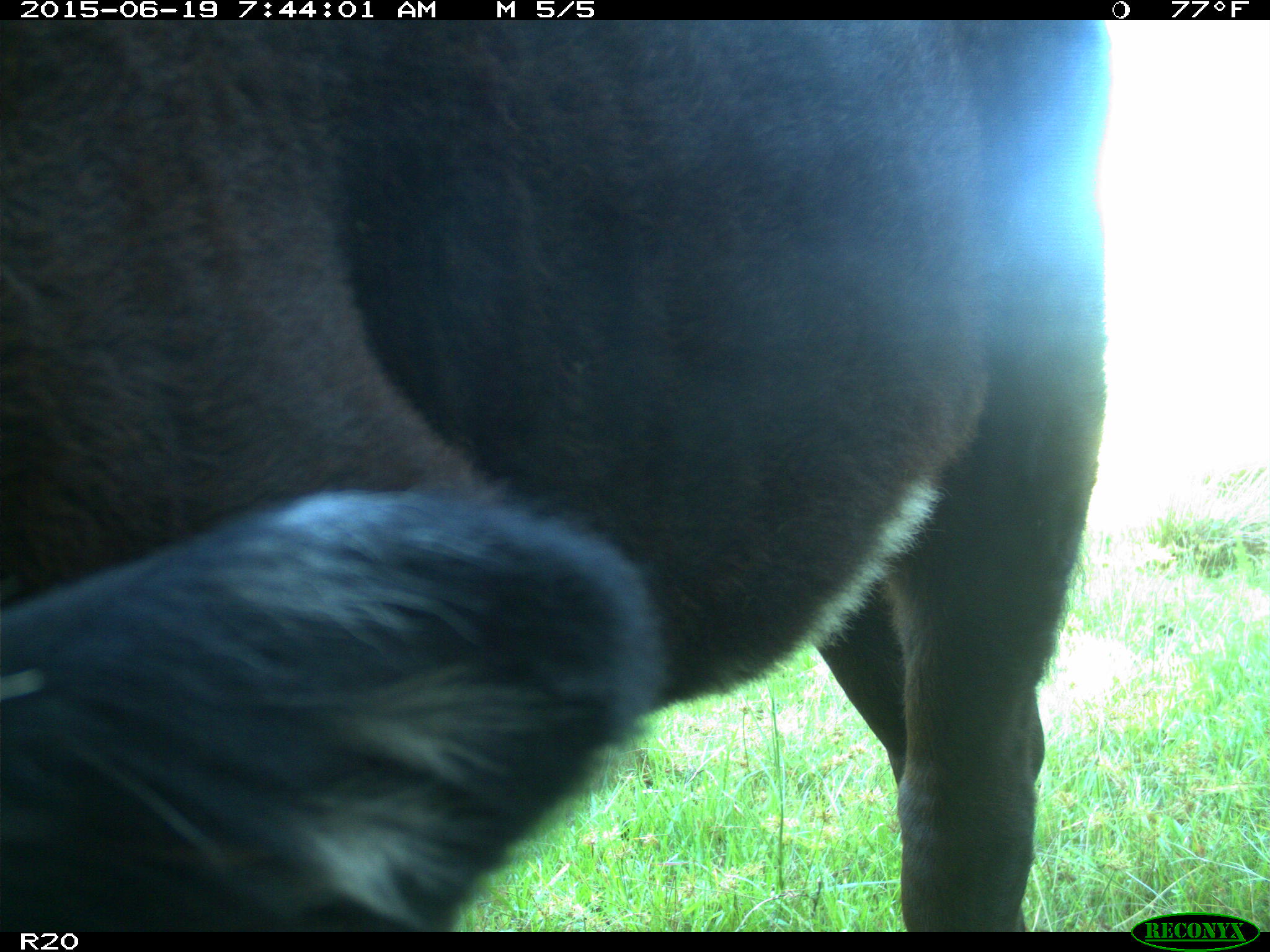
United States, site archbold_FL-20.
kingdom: Animalia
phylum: Chordata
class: Mammalia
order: Artiodactyla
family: Bovidae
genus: Bos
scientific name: Bos taurus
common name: domestic cow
Bos taurus (domestic cow).